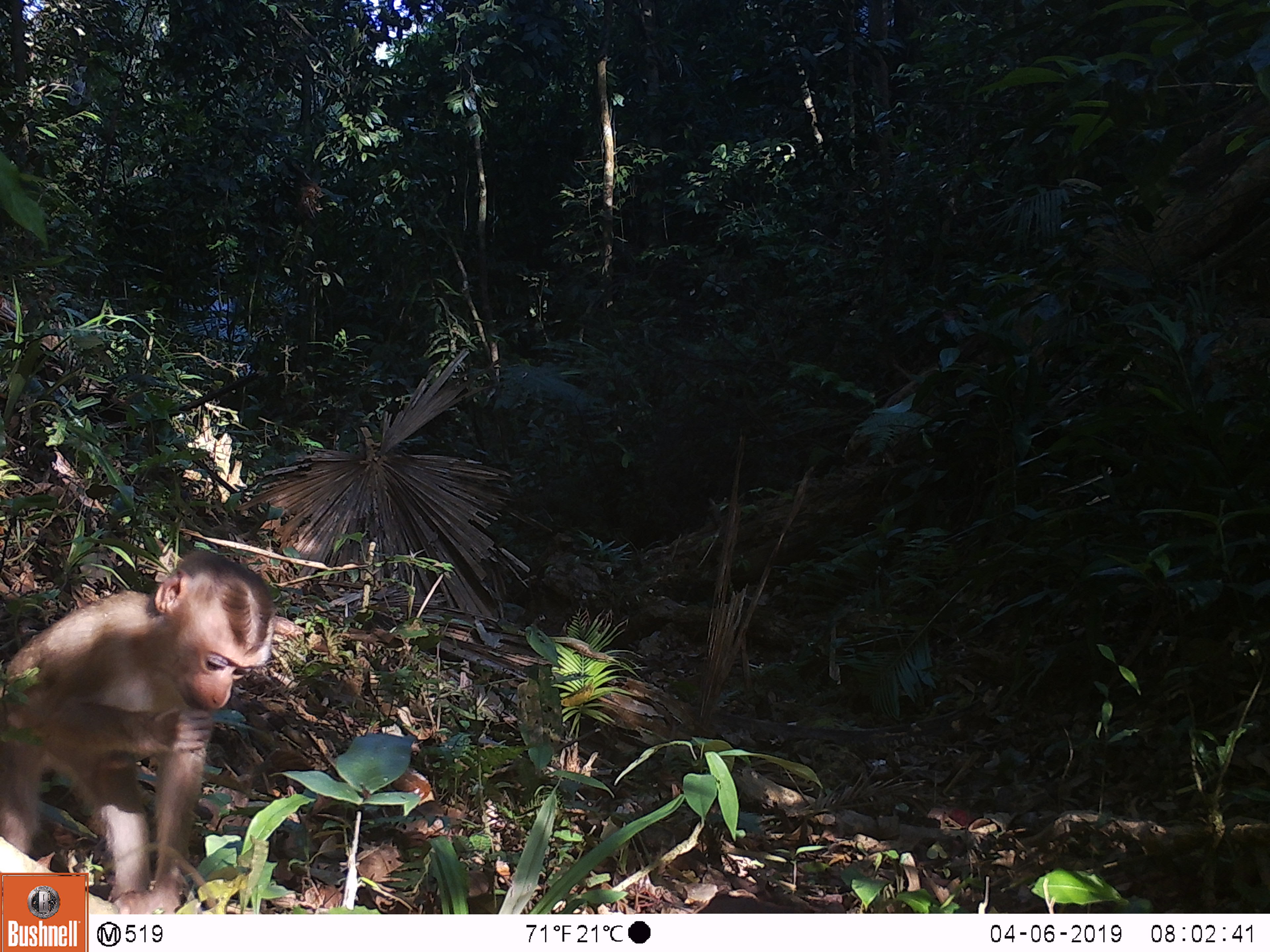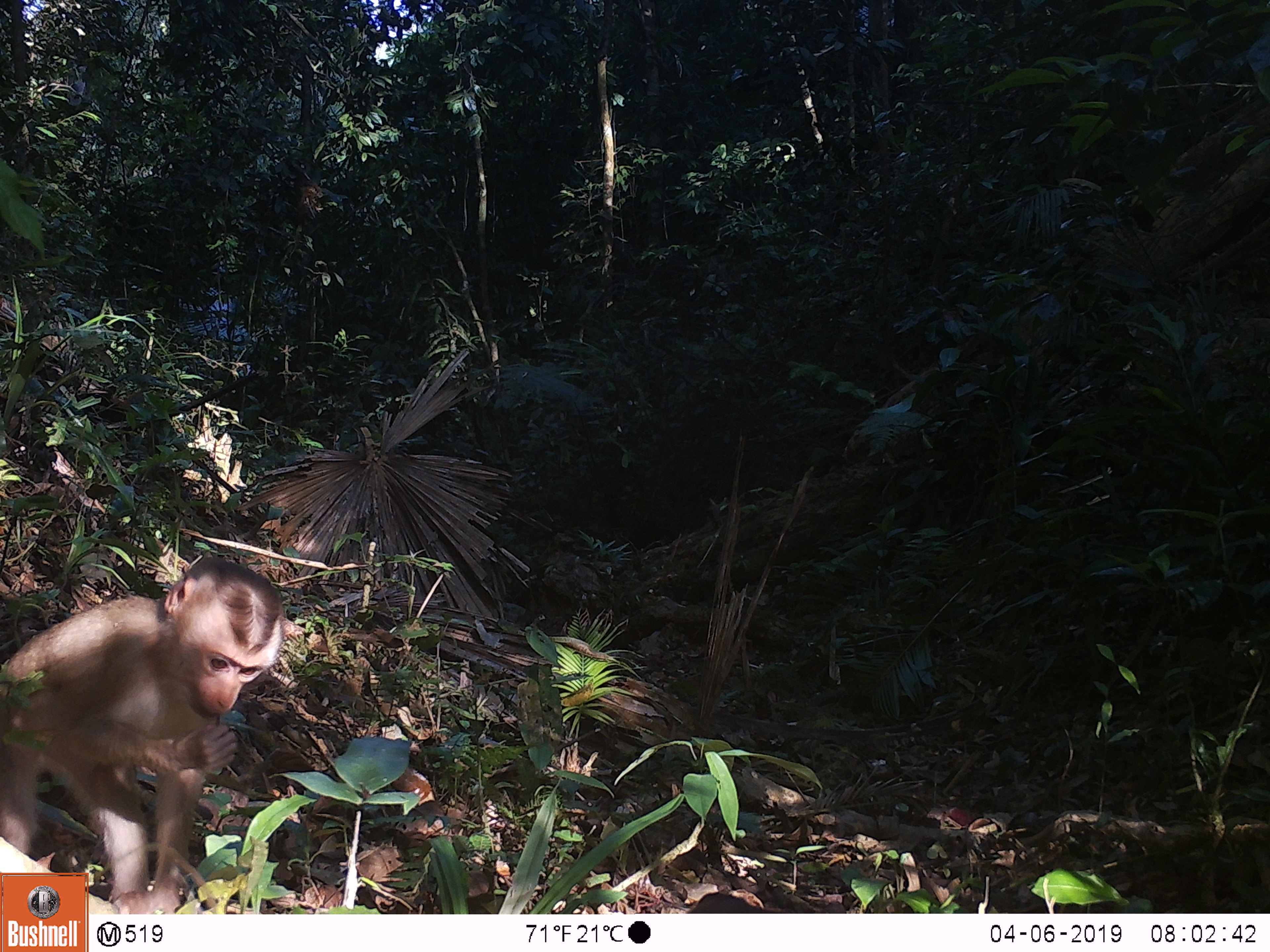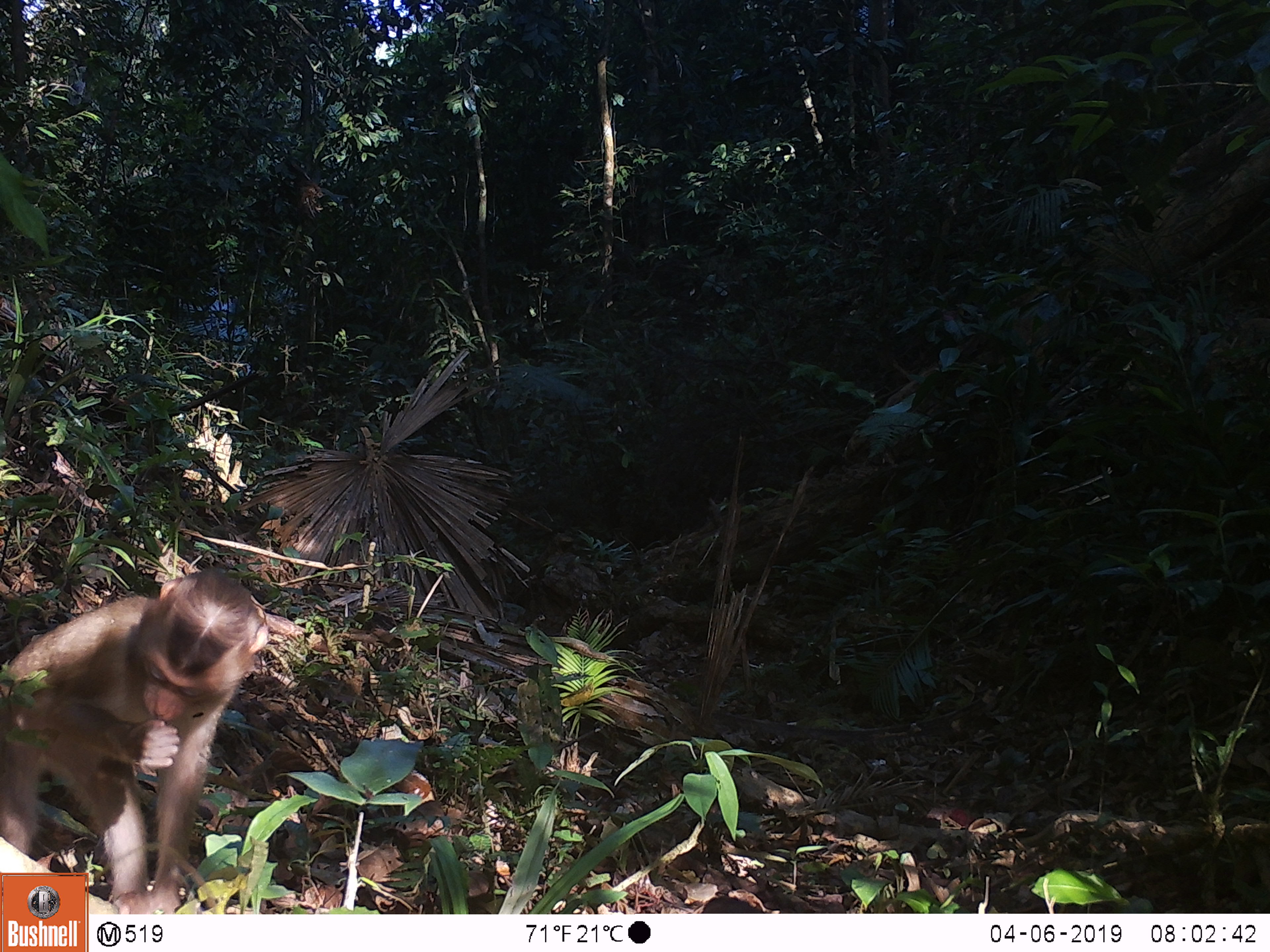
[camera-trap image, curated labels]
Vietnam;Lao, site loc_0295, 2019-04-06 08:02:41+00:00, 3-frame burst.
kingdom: Animalia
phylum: Chordata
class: Mammalia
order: Primates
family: Cercopithecidae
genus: Macaca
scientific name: Macaca nemestrina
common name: pig-tailed macaque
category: pig tailed macaque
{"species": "pig tailed macaque (pig-tailed macaque) (Macaca nemestrina)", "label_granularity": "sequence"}